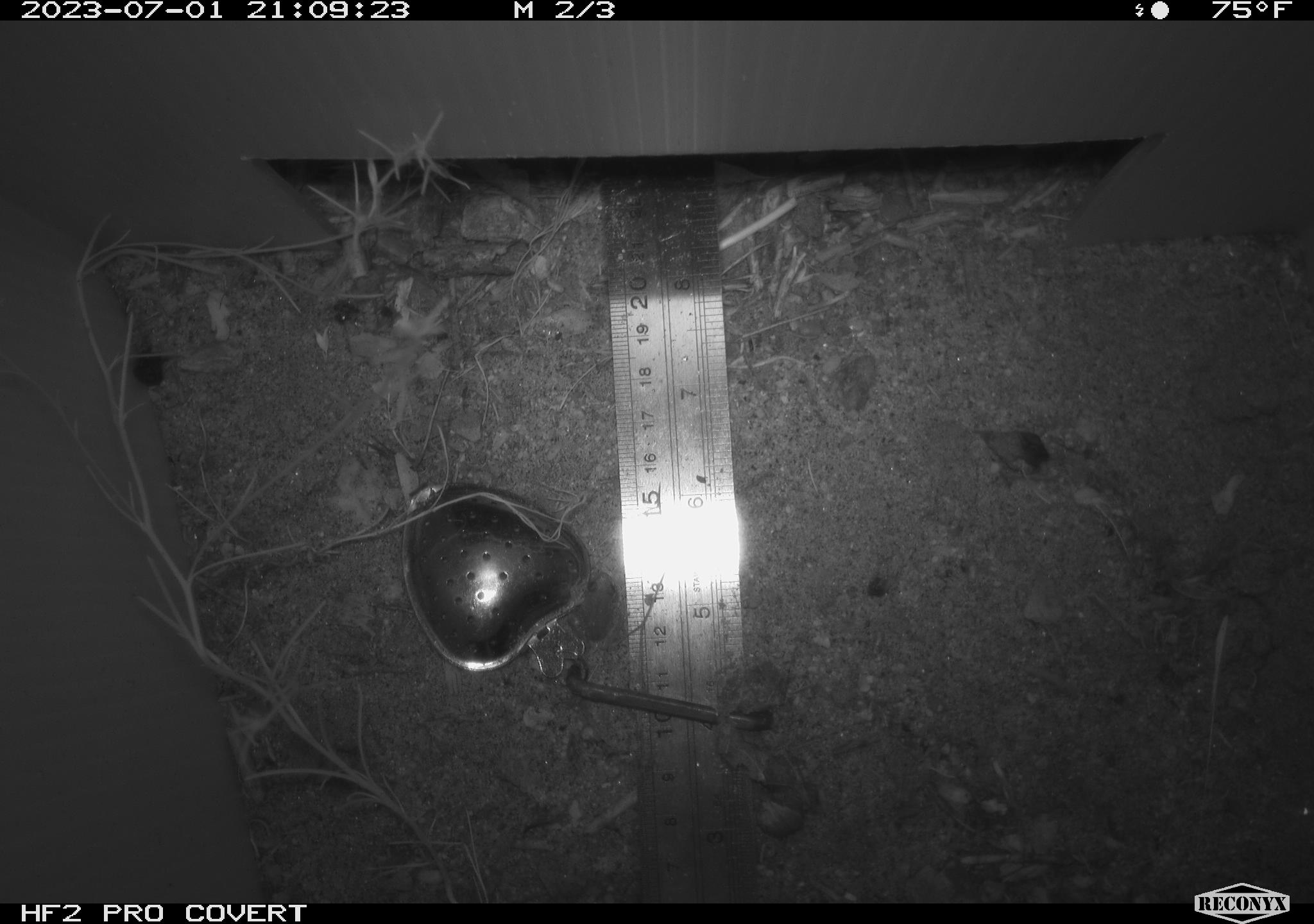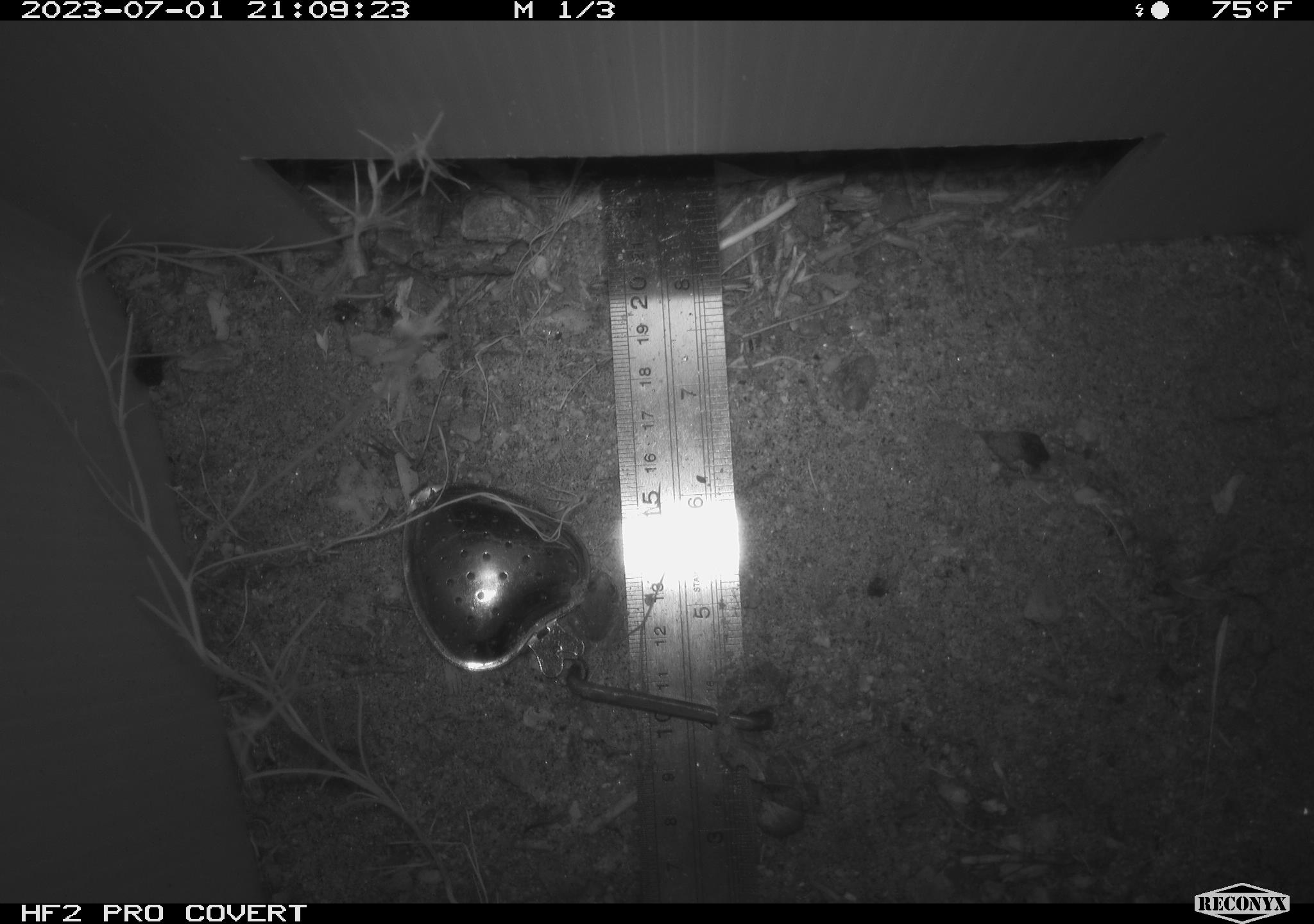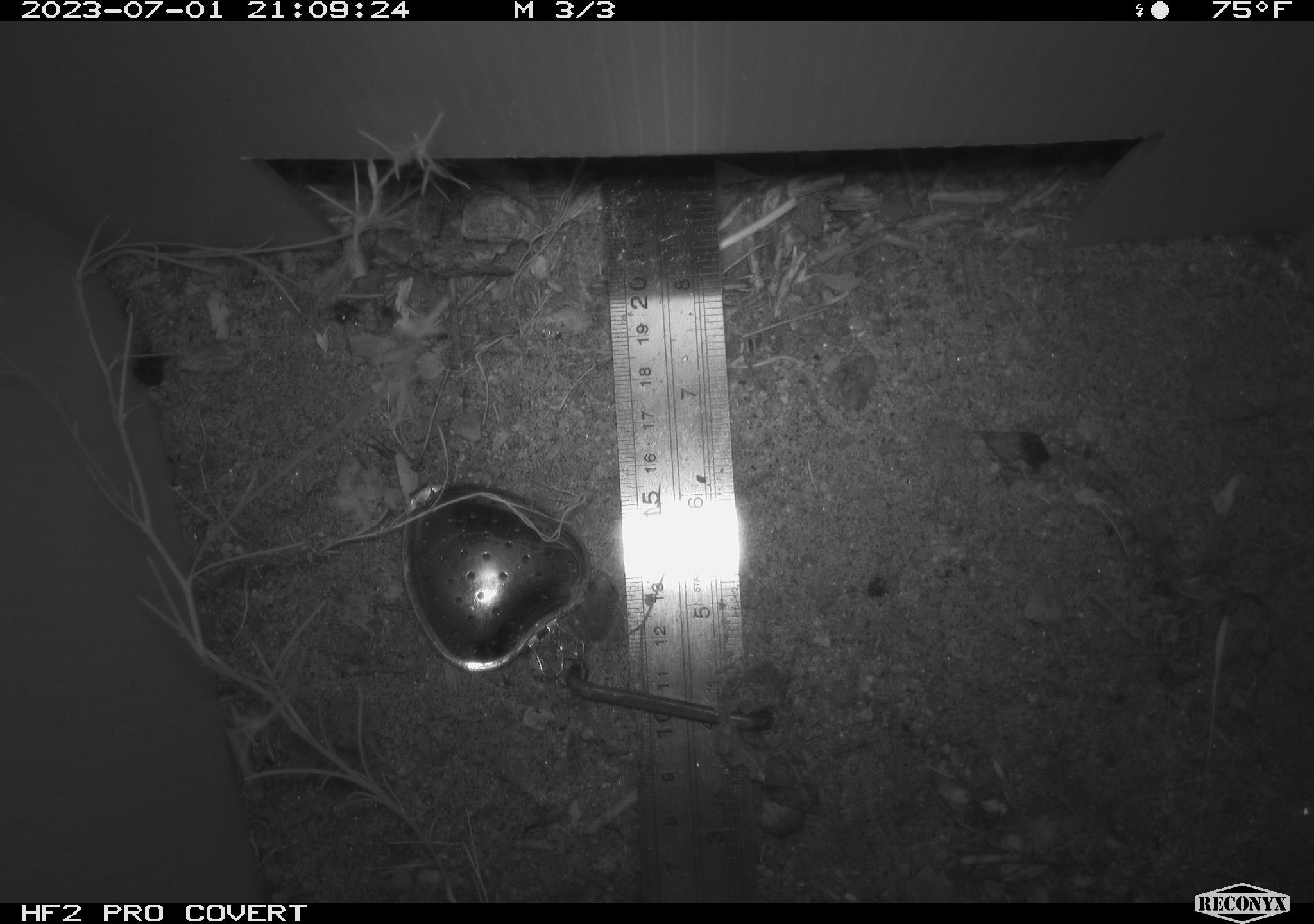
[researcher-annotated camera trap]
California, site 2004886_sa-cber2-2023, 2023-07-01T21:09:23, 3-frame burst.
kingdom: Animalia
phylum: Chordata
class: Amphibia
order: Anura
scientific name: Anura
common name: frogs